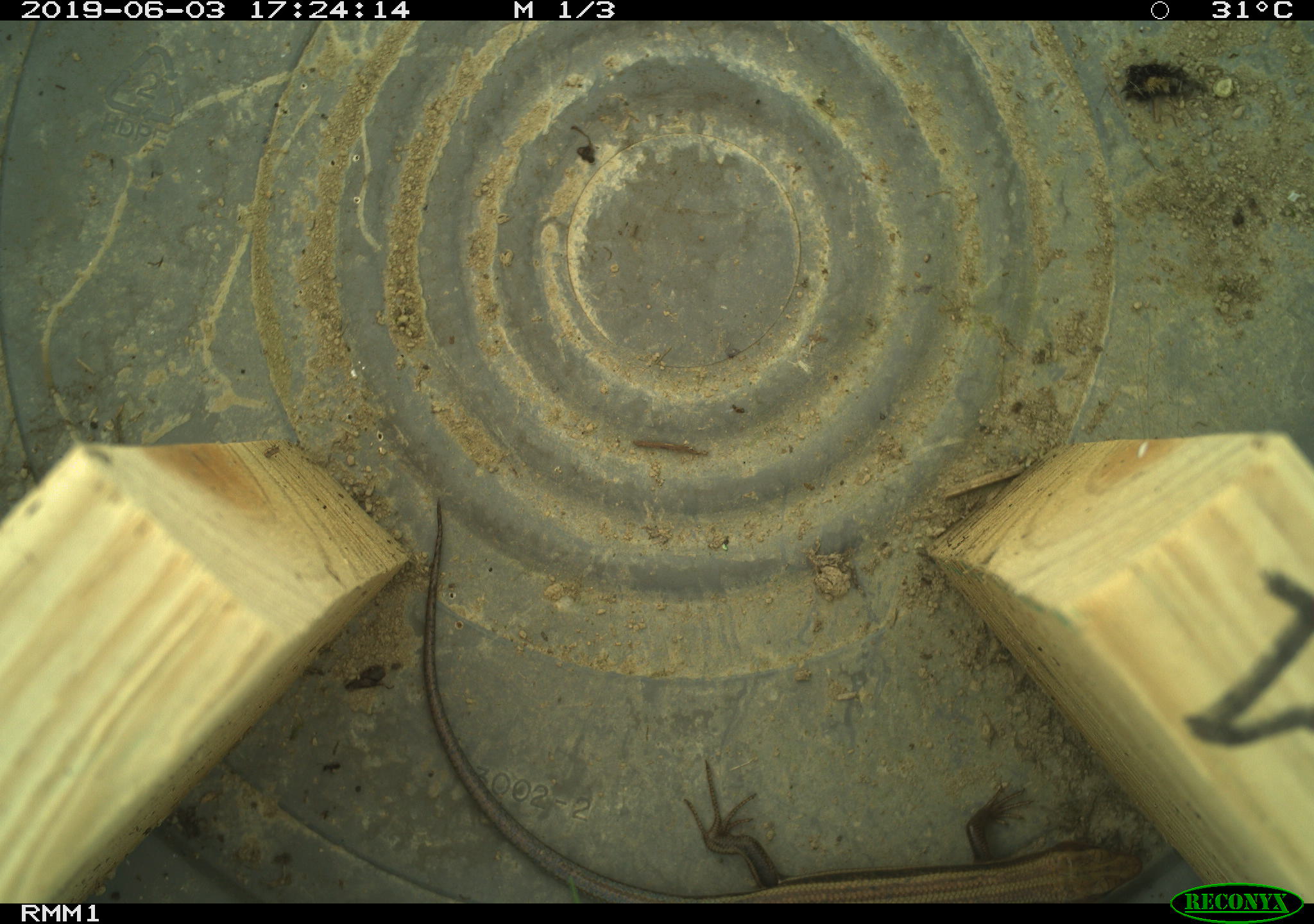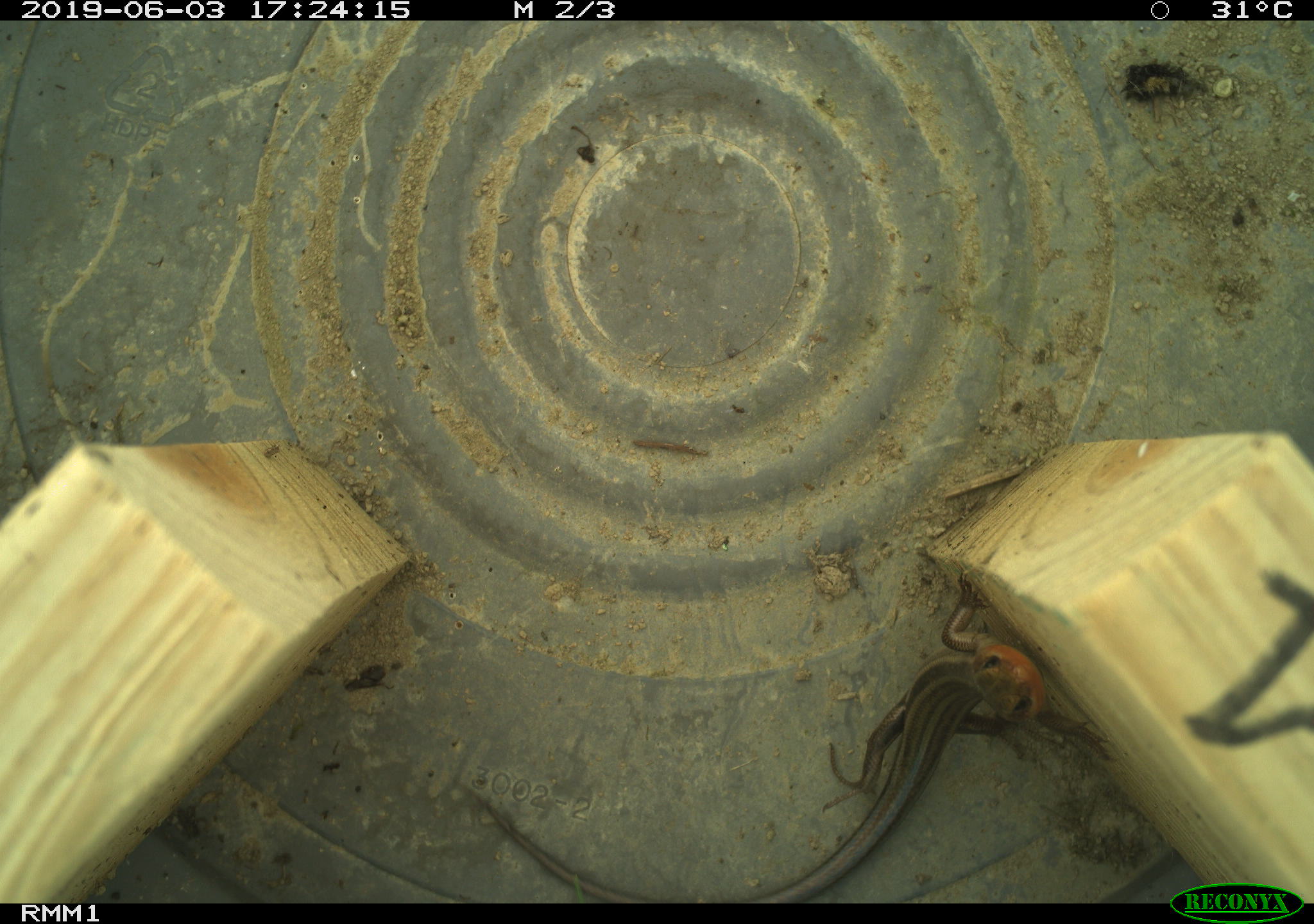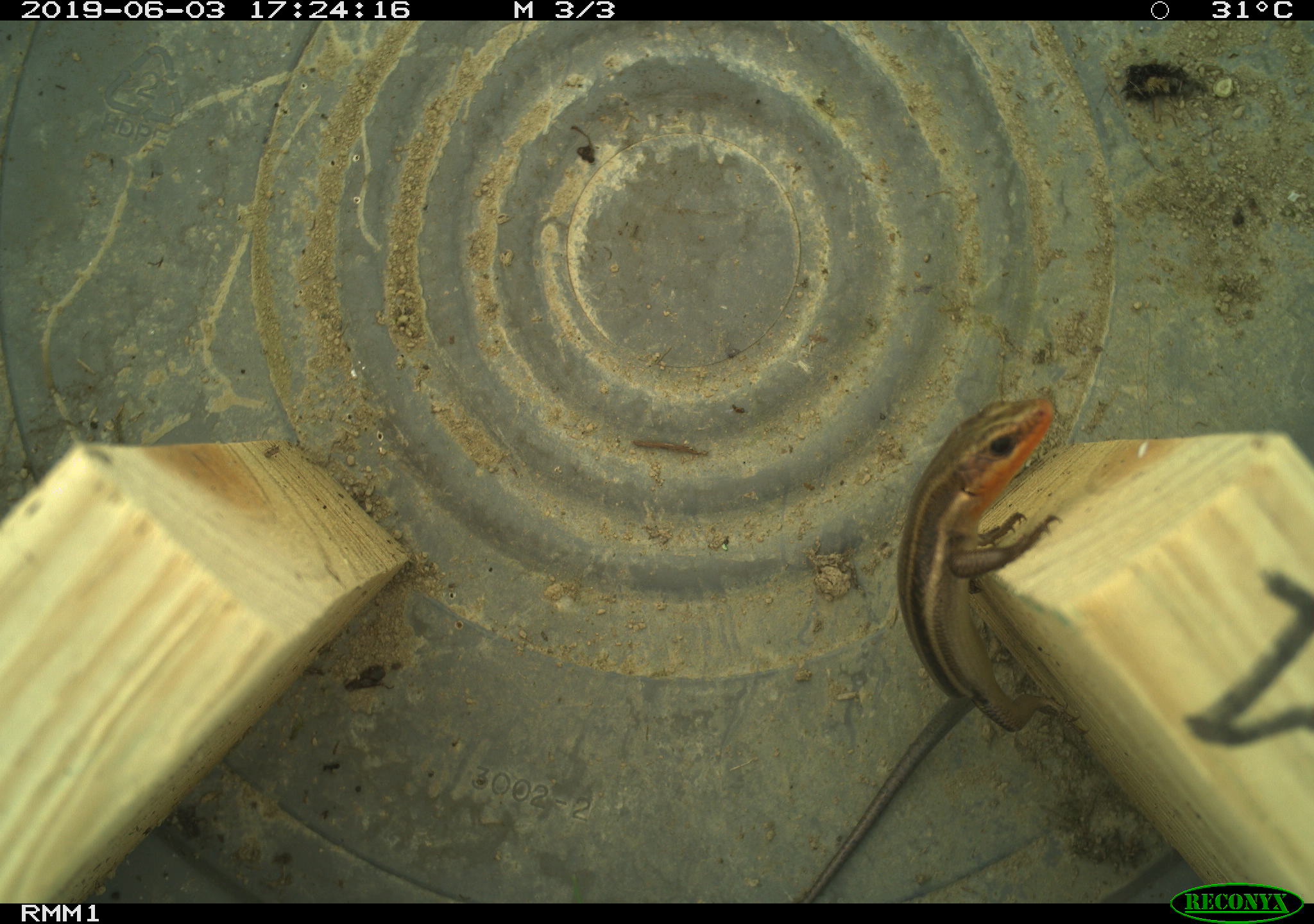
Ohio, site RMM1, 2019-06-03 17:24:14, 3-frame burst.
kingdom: Animalia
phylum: Chordata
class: Reptilia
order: Squamata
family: Scincidae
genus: Plestiodon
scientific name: Plestiodon fasciatus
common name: common five-lined skink